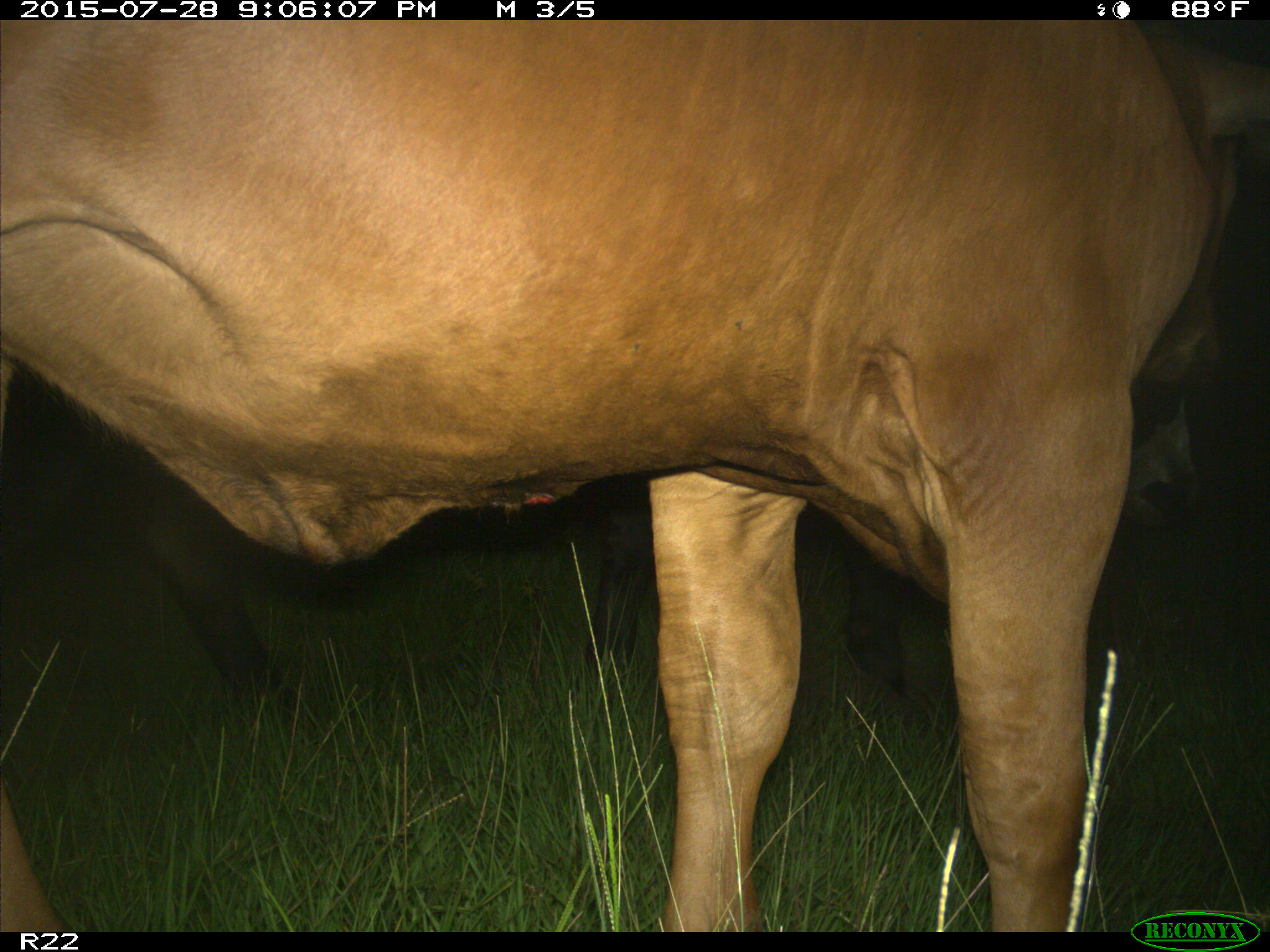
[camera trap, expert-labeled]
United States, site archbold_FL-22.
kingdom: Animalia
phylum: Chordata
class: Mammalia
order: Artiodactyla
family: Bovidae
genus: Bos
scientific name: Bos taurus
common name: domestic cow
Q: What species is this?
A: Bos taurus (domestic cow).